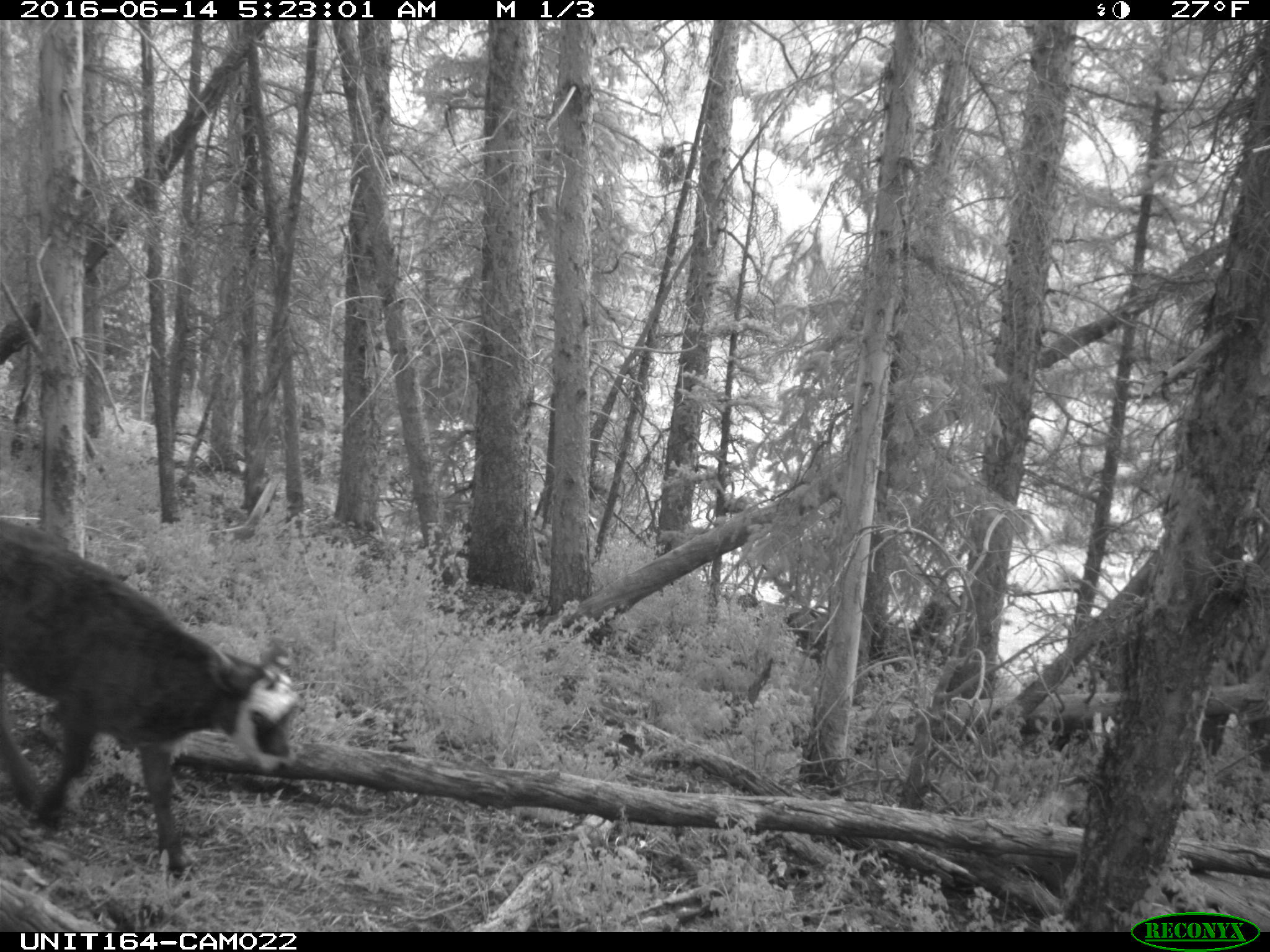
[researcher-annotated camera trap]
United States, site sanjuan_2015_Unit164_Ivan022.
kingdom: Animalia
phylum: Chordata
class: Mammalia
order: Artiodactyla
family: Bovidae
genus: Bos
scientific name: Bos taurus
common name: domestic cow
Bos taurus (domestic cow).